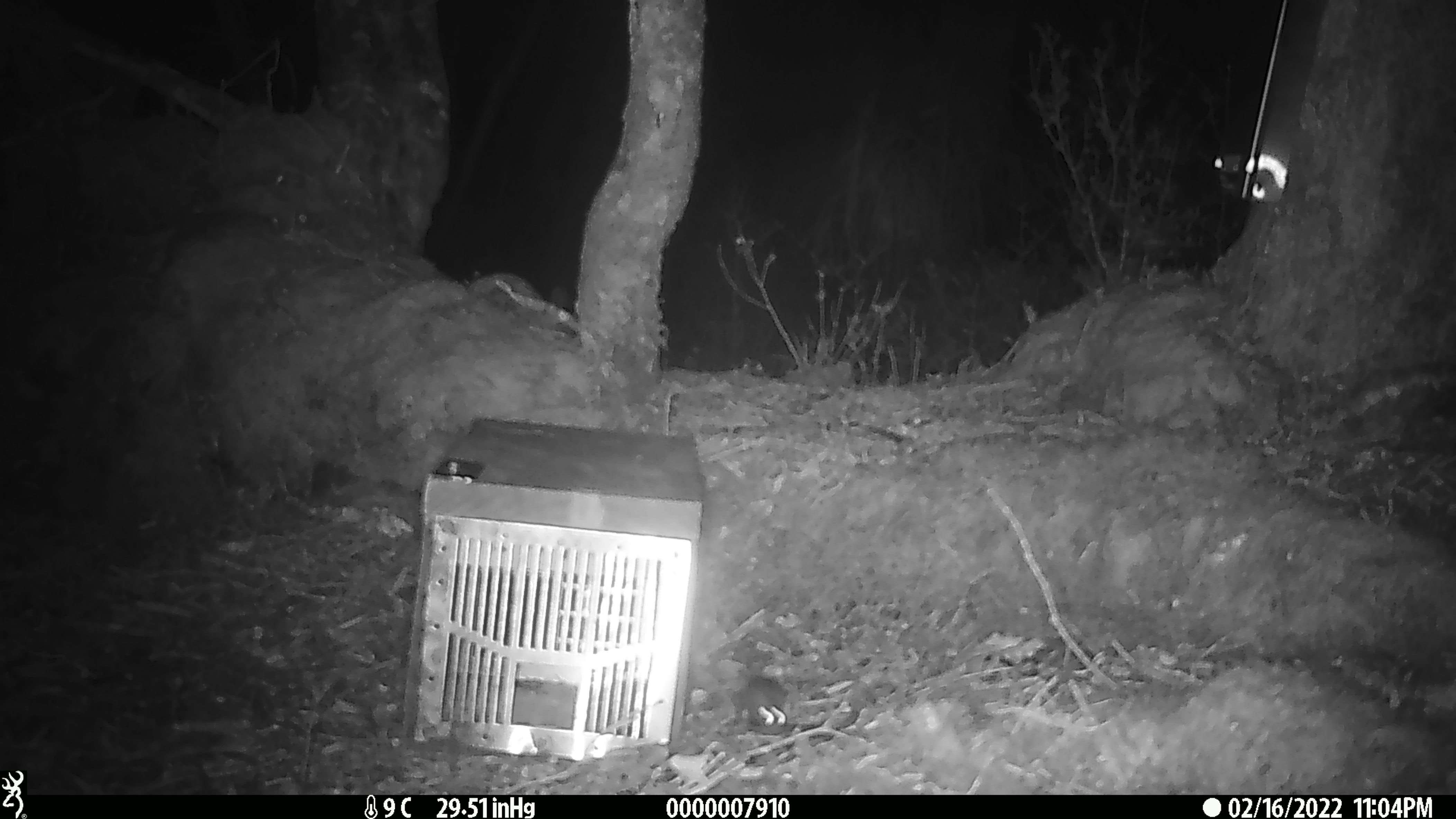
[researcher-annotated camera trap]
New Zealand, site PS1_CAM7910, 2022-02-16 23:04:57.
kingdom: Animalia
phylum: Chordata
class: Mammalia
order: Rodentia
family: Muridae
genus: Mus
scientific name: Mus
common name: mouse